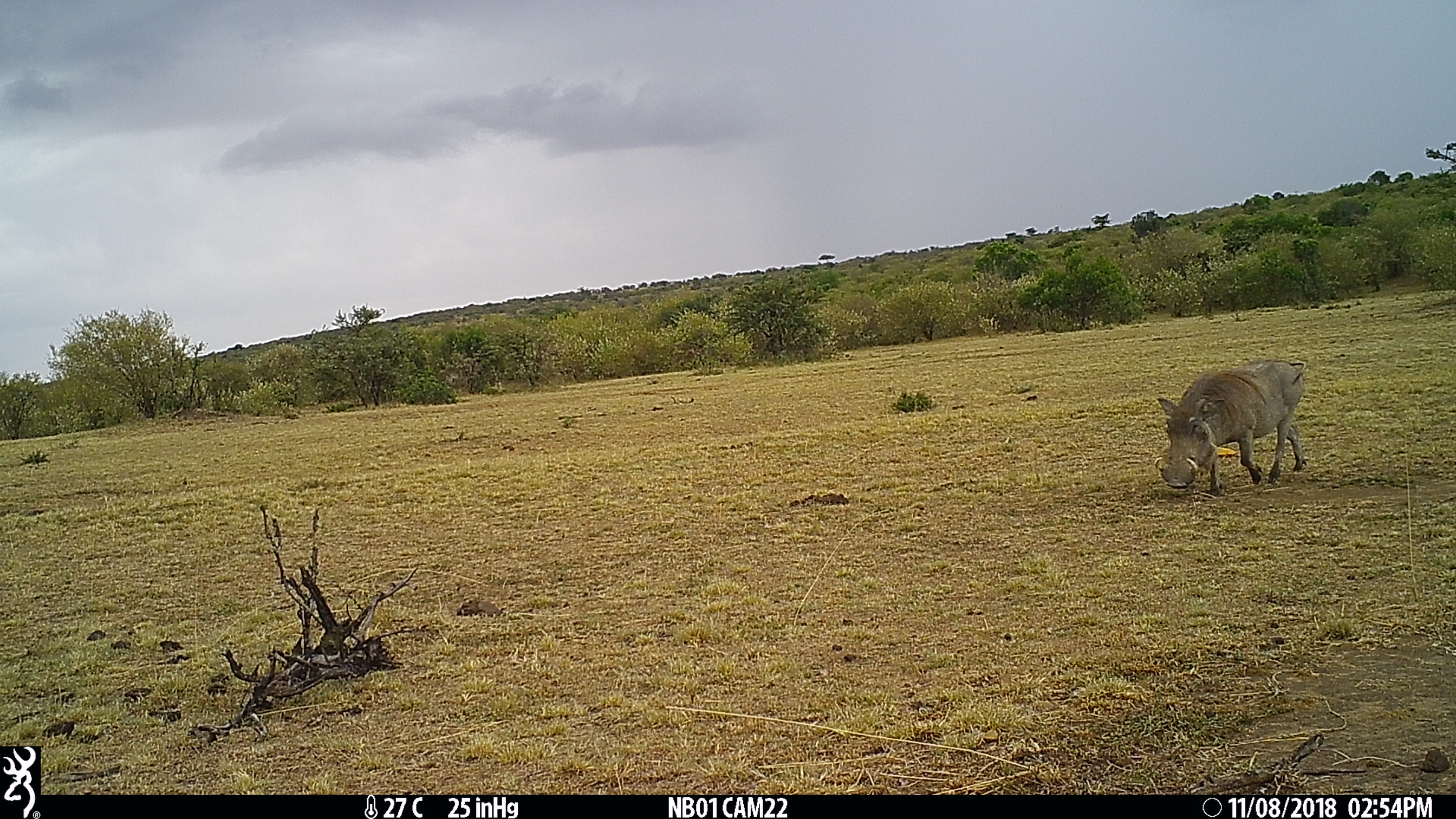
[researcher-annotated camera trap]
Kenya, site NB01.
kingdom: Animalia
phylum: Chordata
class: Mammalia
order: Artiodactyla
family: Suidae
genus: Phacochoerus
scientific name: Phacochoerus africanus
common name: common warthog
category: warthog